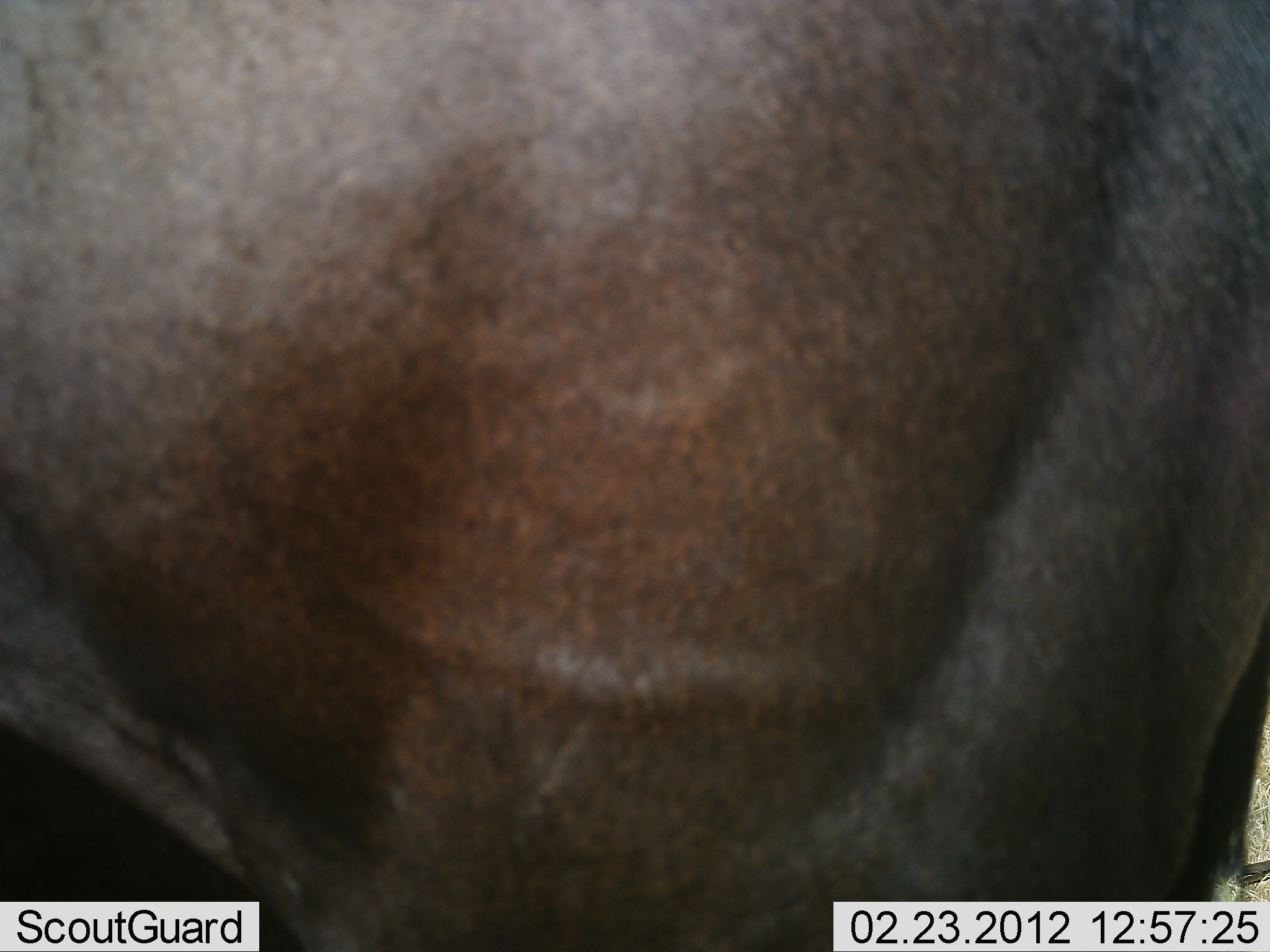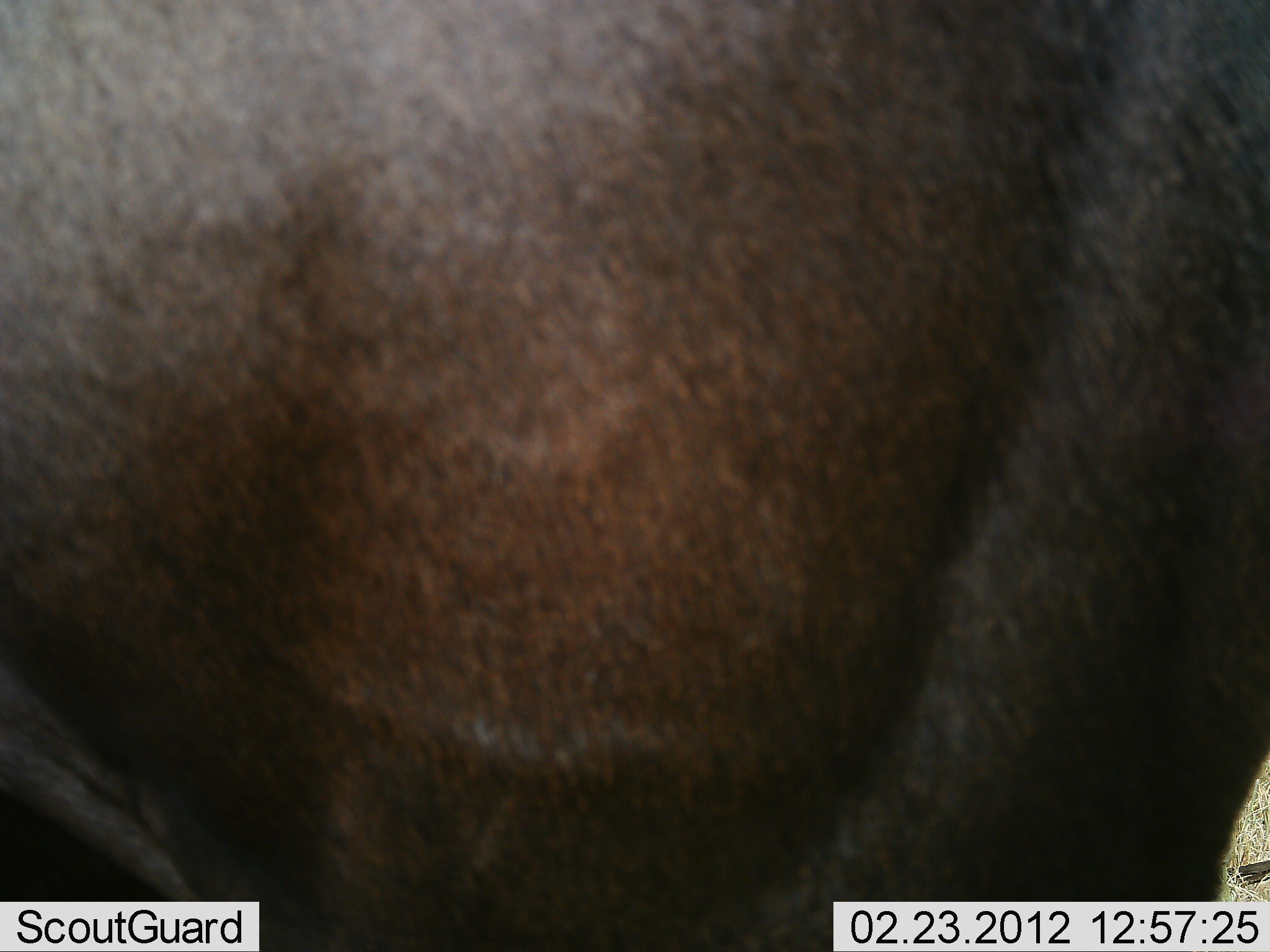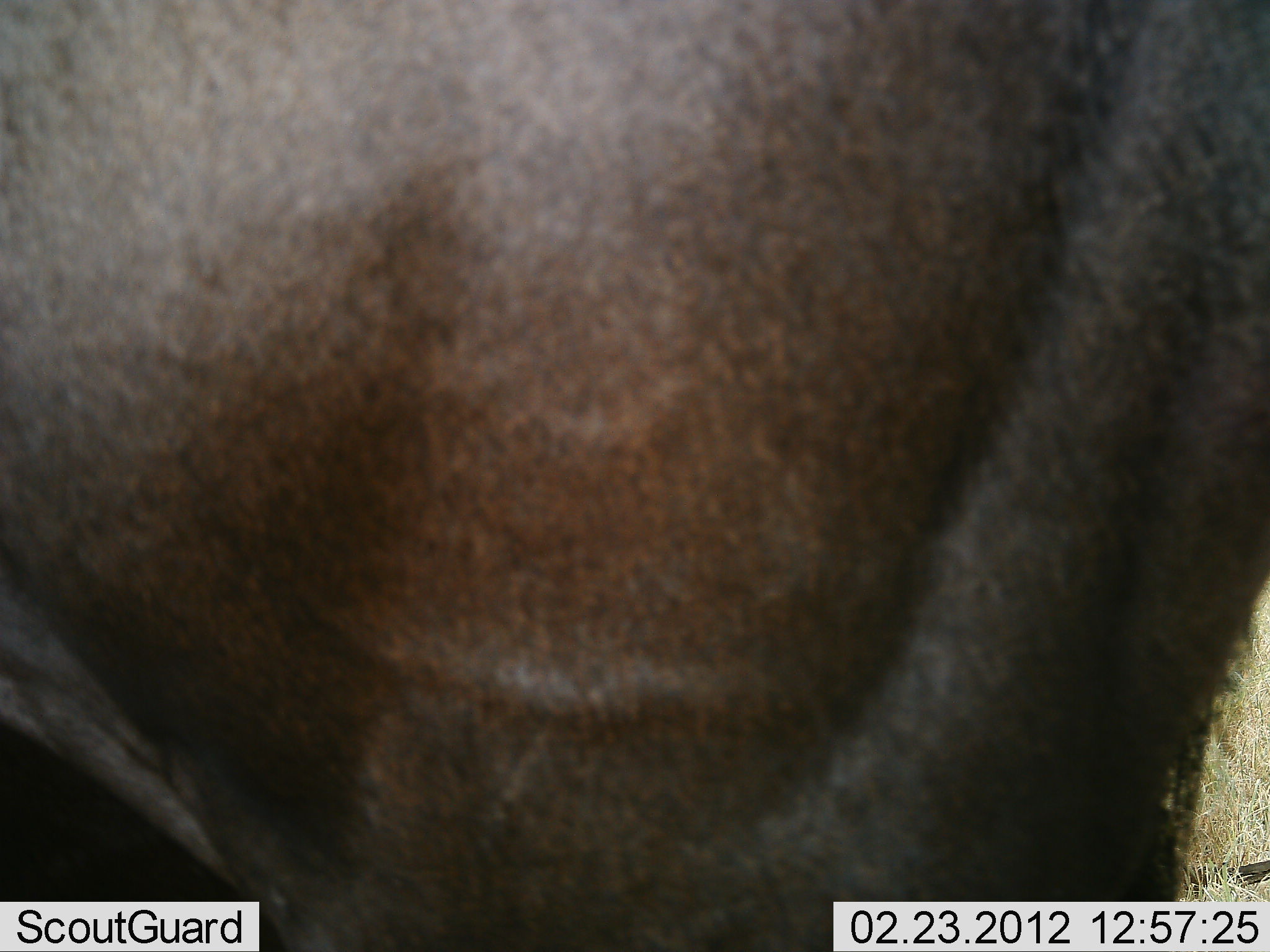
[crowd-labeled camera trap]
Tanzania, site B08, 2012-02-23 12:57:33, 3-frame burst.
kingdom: Animalia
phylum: Chordata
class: Mammalia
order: Artiodactyla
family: Bovidae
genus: Connochaetes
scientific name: Connochaetes taurinus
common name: blue wildebeest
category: wildebeest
Wildebeest (blue wildebeest) (Connochaetes taurinus), count 1. Behavior (volunteer vote fractions): standing 89%, resting 0%, moving 11%, interacting 0%. Young present (vote fraction): 0%. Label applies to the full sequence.